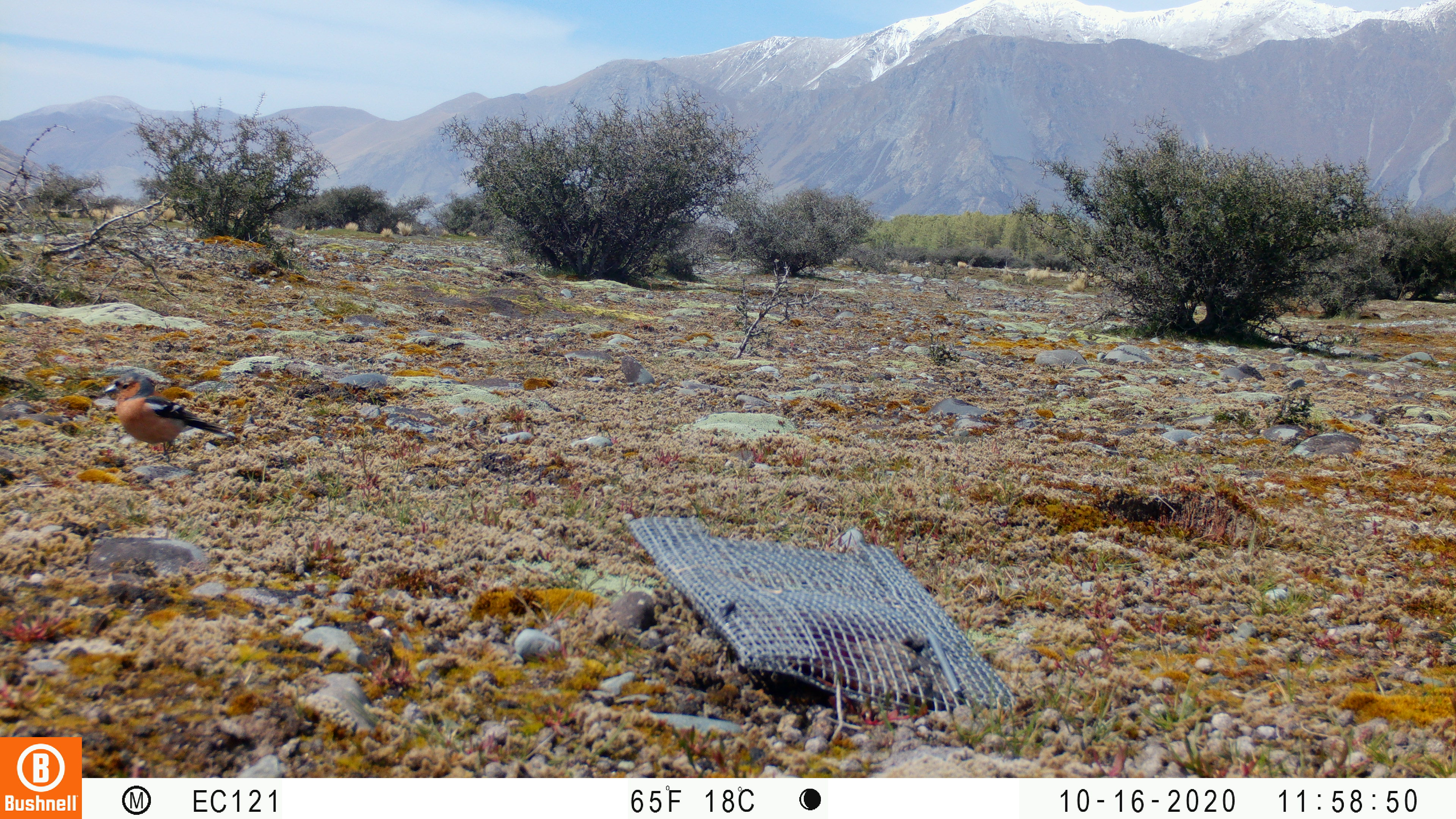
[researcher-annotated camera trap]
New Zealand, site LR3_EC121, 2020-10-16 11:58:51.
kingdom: Animalia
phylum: Chordata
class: Aves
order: Passeriformes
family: Fringillidae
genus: Fringilla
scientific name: Fringilla coelebs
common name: common chaffinch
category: chaffinch